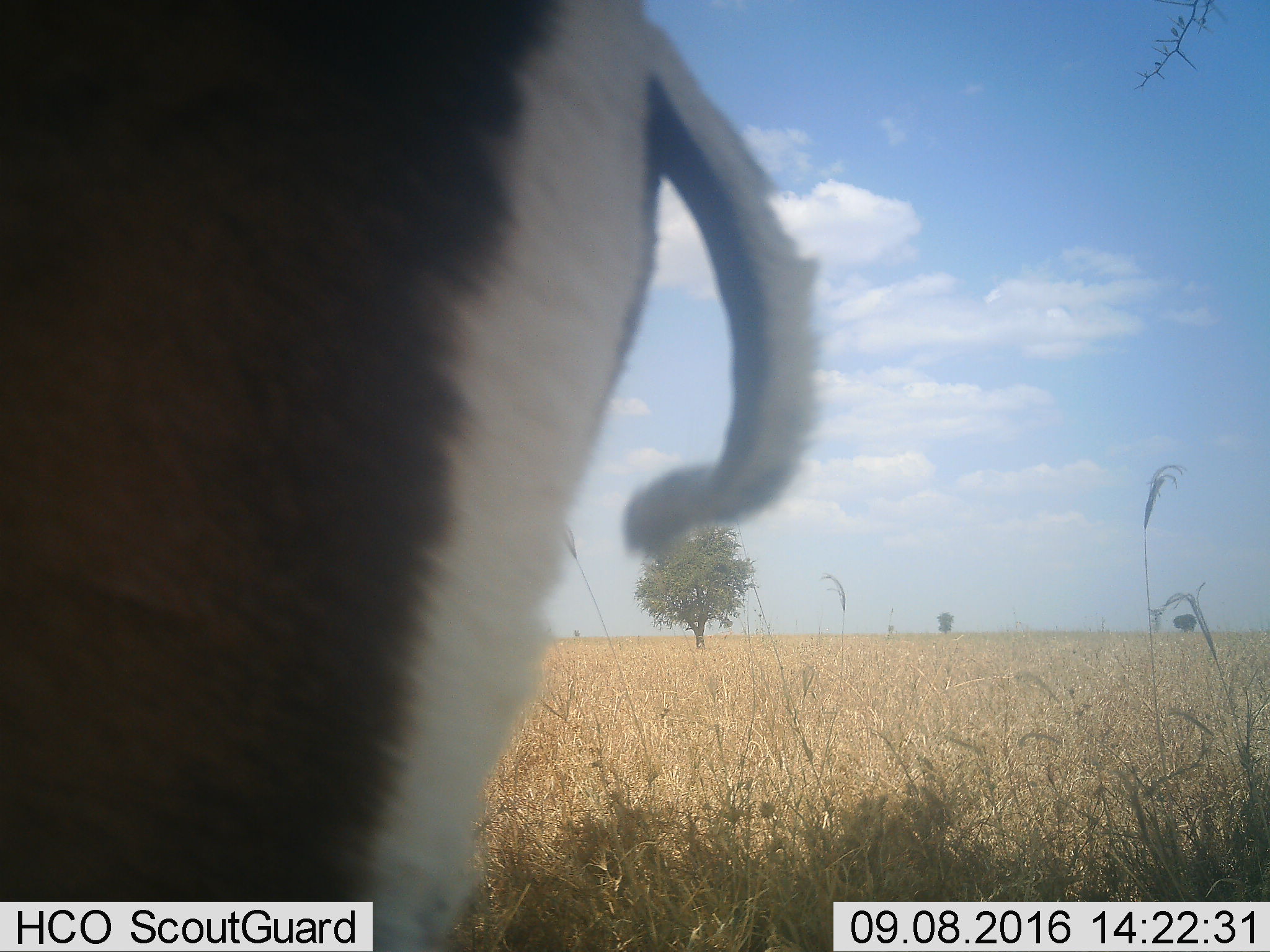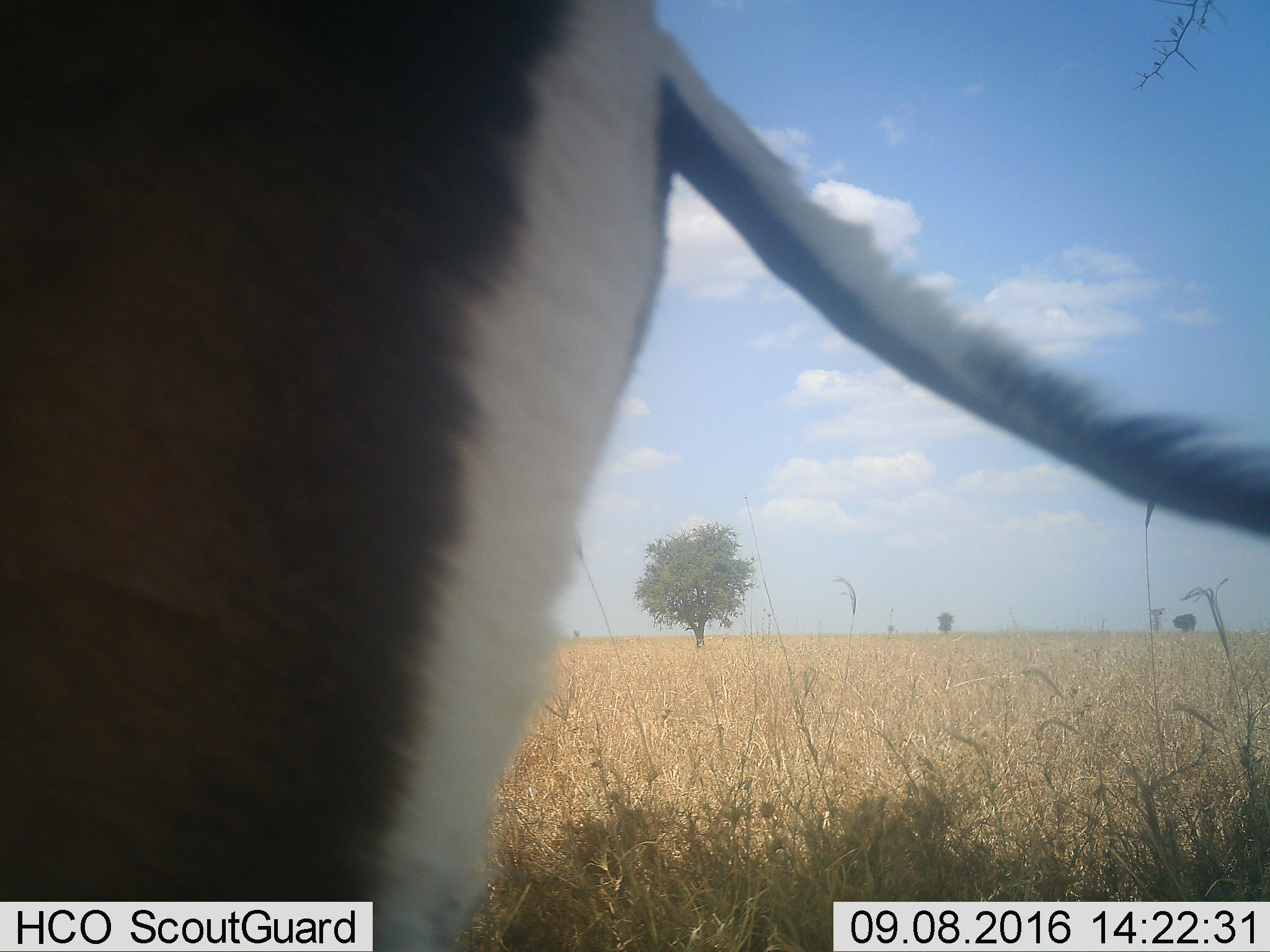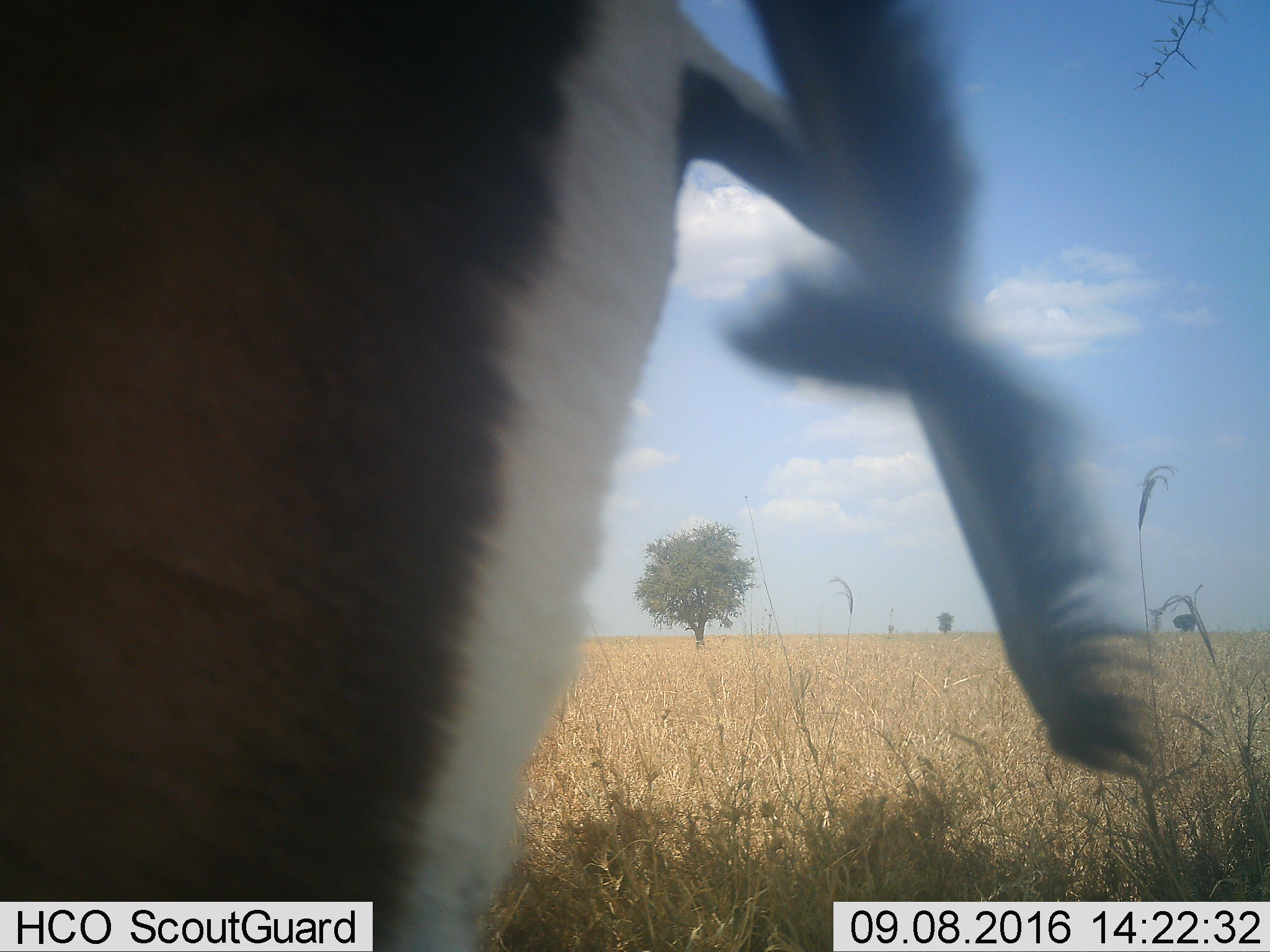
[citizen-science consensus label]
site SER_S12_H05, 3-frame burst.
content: unidentified animal